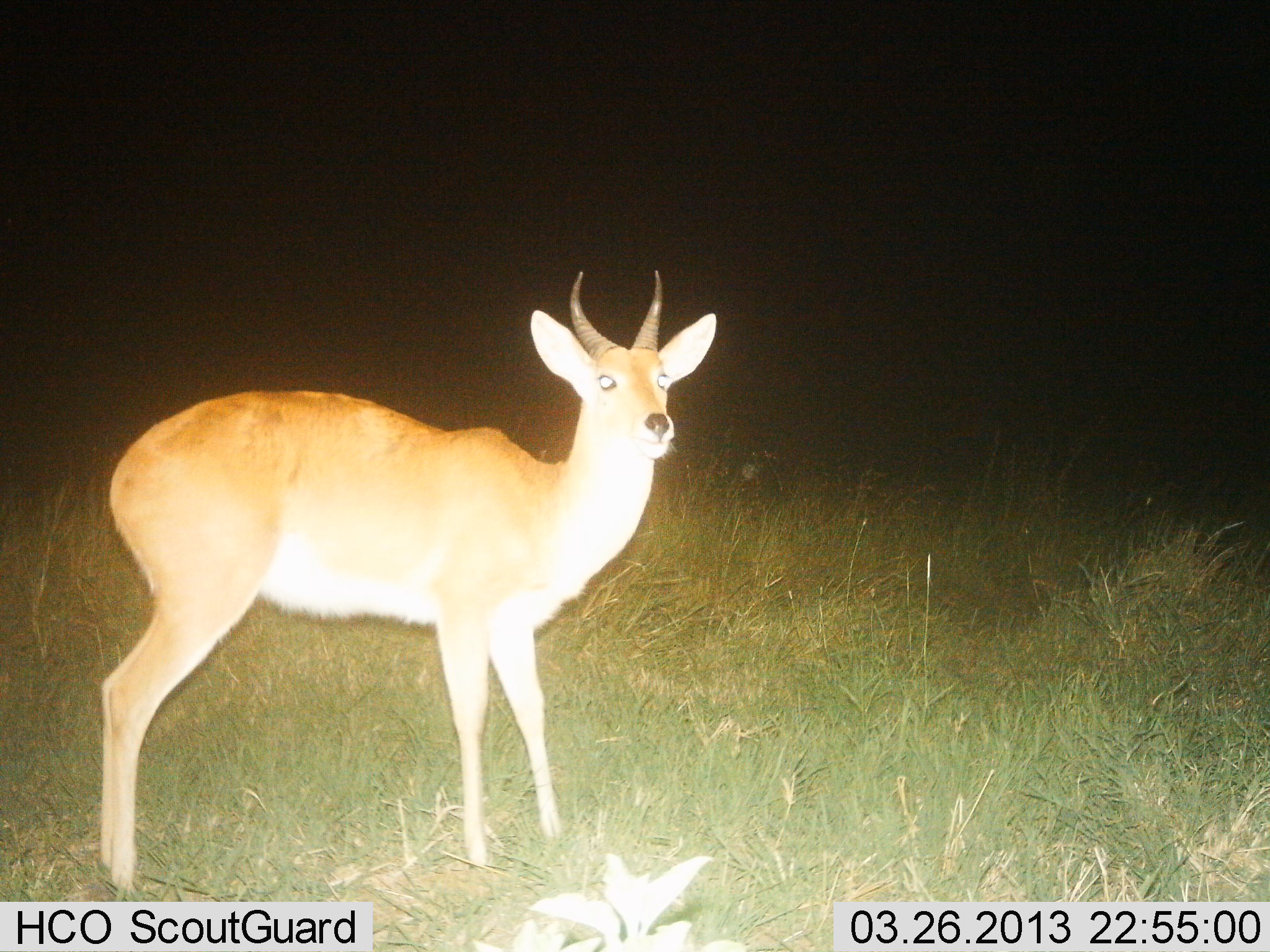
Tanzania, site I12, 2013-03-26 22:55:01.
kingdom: Animalia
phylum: Chordata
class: Mammalia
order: Artiodactyla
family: Bovidae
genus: Redunca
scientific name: Redunca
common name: reedbuck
Reedbuck (Redunca), count 1. Behavior (volunteer vote fractions): standing 100%, resting 0%, moving 0%, interacting 0%. Young present (vote fraction): 0%. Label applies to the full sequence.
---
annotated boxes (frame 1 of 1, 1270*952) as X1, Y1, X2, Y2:
animal: 95, 267, 722, 897